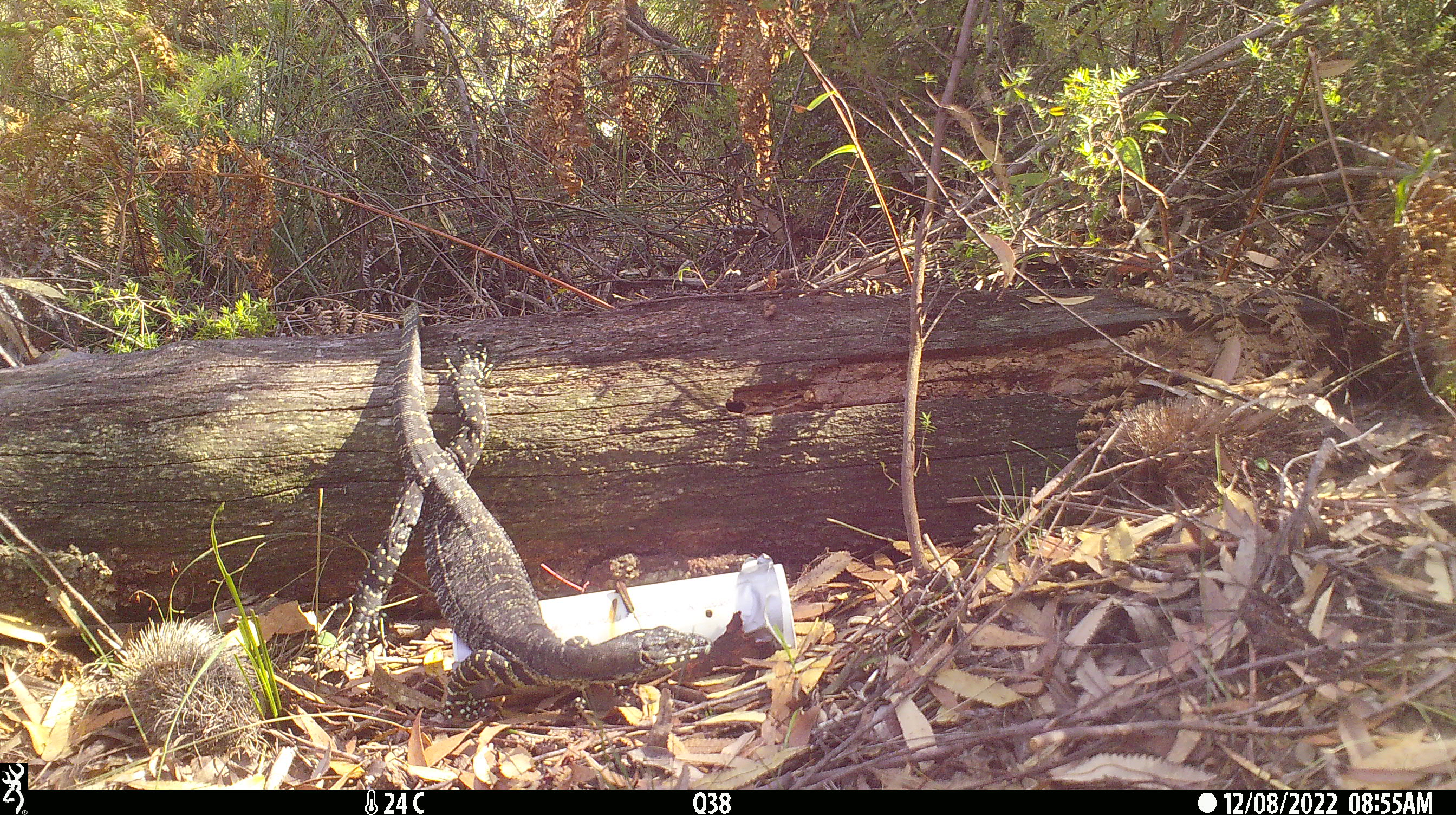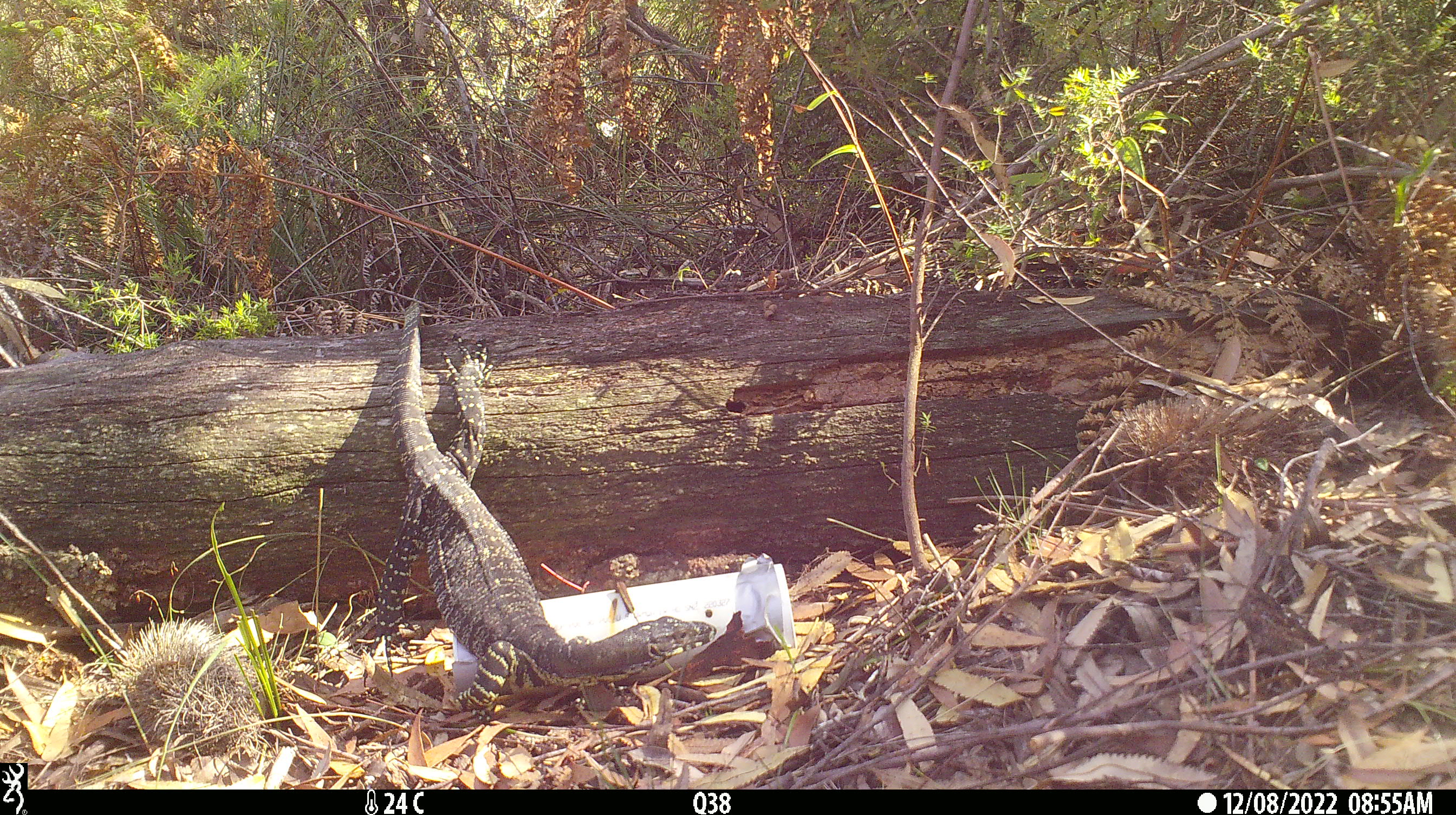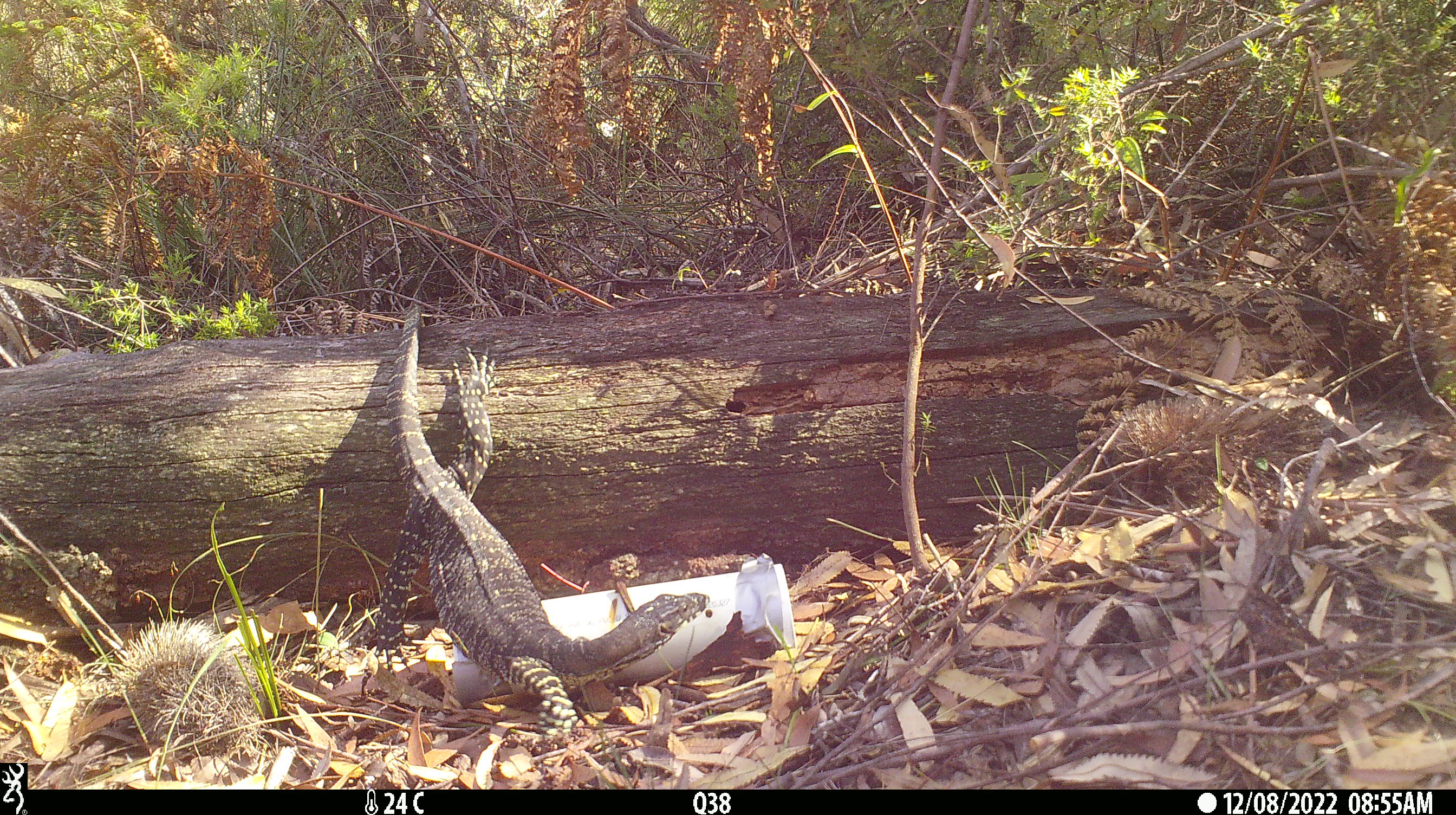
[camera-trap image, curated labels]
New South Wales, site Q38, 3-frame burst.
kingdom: Animalia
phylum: Chordata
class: Reptilia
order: Squamata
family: Varanidae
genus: Varanus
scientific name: Varanus varius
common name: lace monitor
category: goanna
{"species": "goanna (lace monitor) (Varanus varius)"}